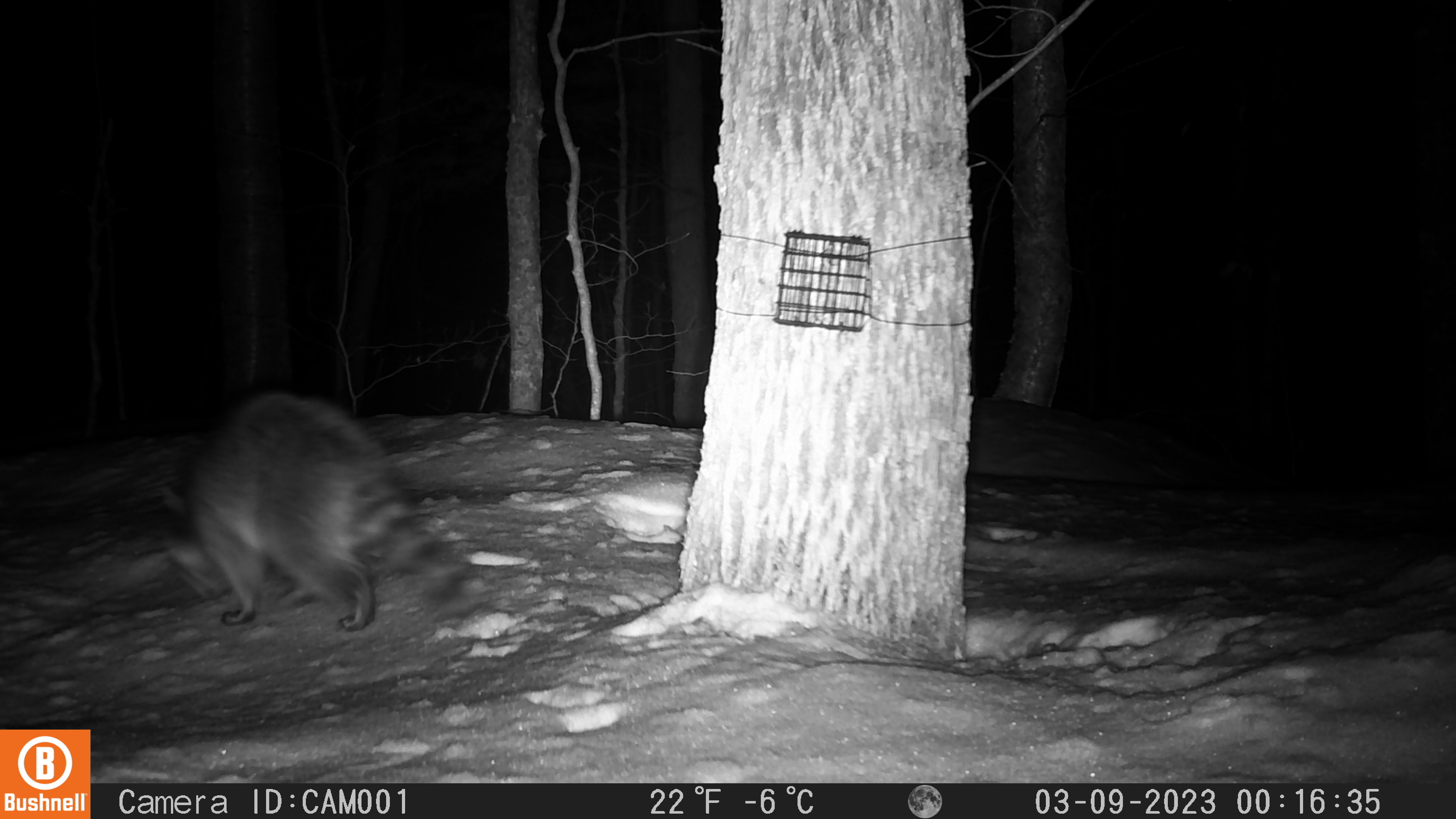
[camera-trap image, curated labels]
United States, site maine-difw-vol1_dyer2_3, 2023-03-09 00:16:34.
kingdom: Animalia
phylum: Chordata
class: Mammalia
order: Carnivora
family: Procyonidae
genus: Procyon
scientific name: Procyon lotor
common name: raccoon